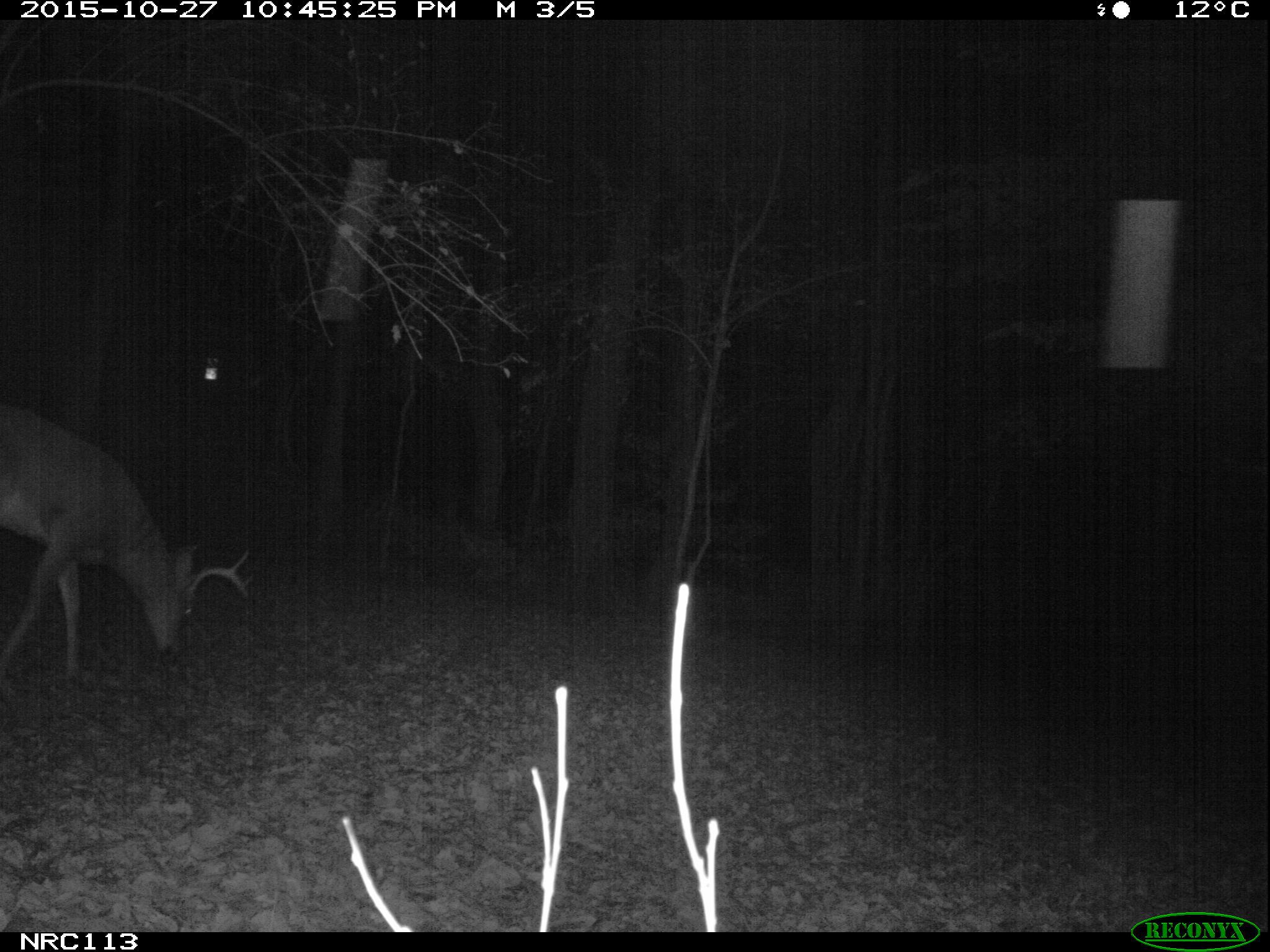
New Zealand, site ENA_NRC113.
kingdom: Animalia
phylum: Chordata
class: Mammalia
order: Artiodactyla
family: Cervidae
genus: Odocoileus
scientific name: Odocoileus virginianus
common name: white-tailed deer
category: white tailed deer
White tailed deer (white-tailed deer) (Odocoileus virginianus).